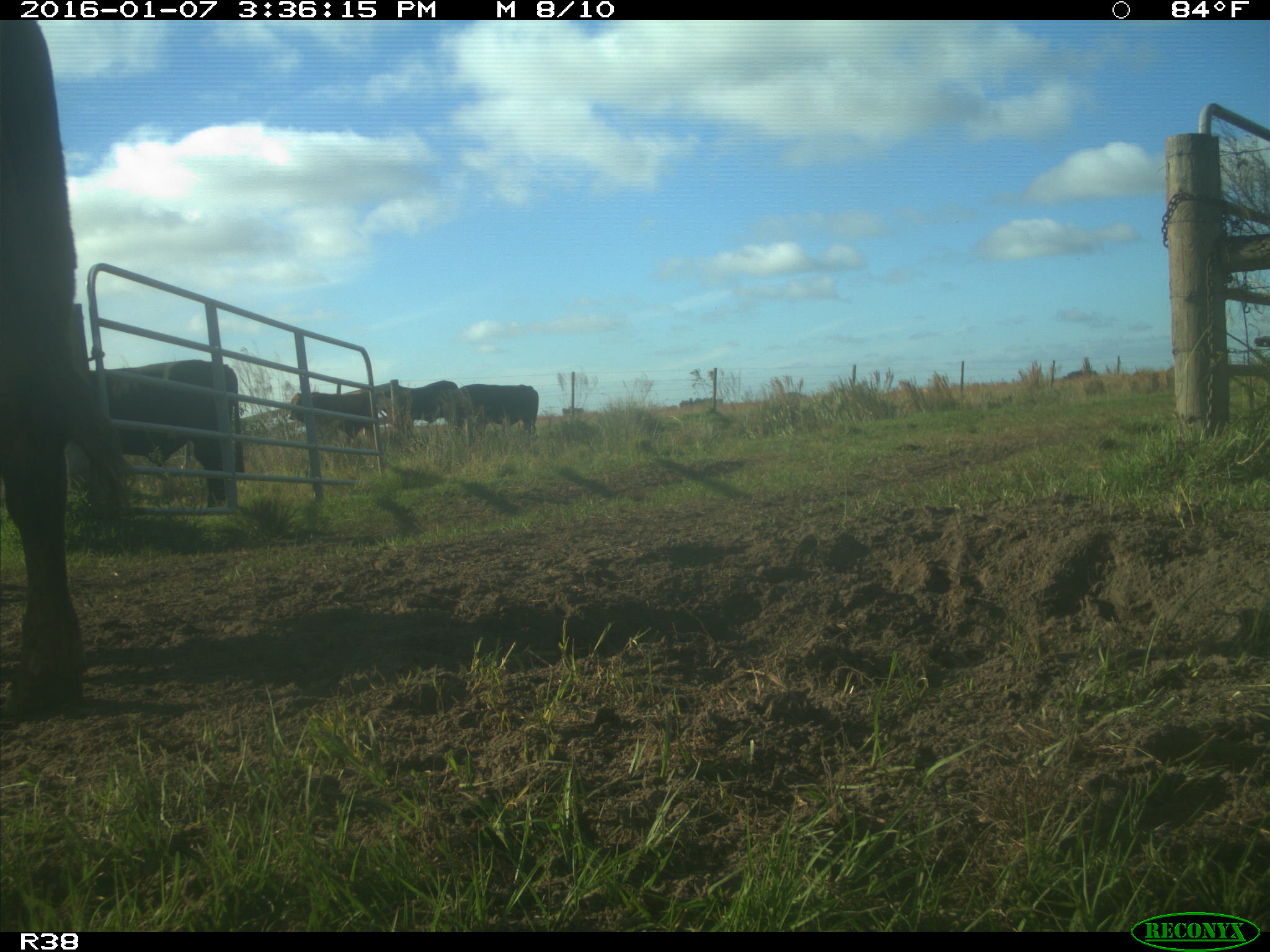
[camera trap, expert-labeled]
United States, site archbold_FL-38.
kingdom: Animalia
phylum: Chordata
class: Mammalia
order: Artiodactyla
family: Bovidae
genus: Bos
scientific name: Bos taurus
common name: domestic cow